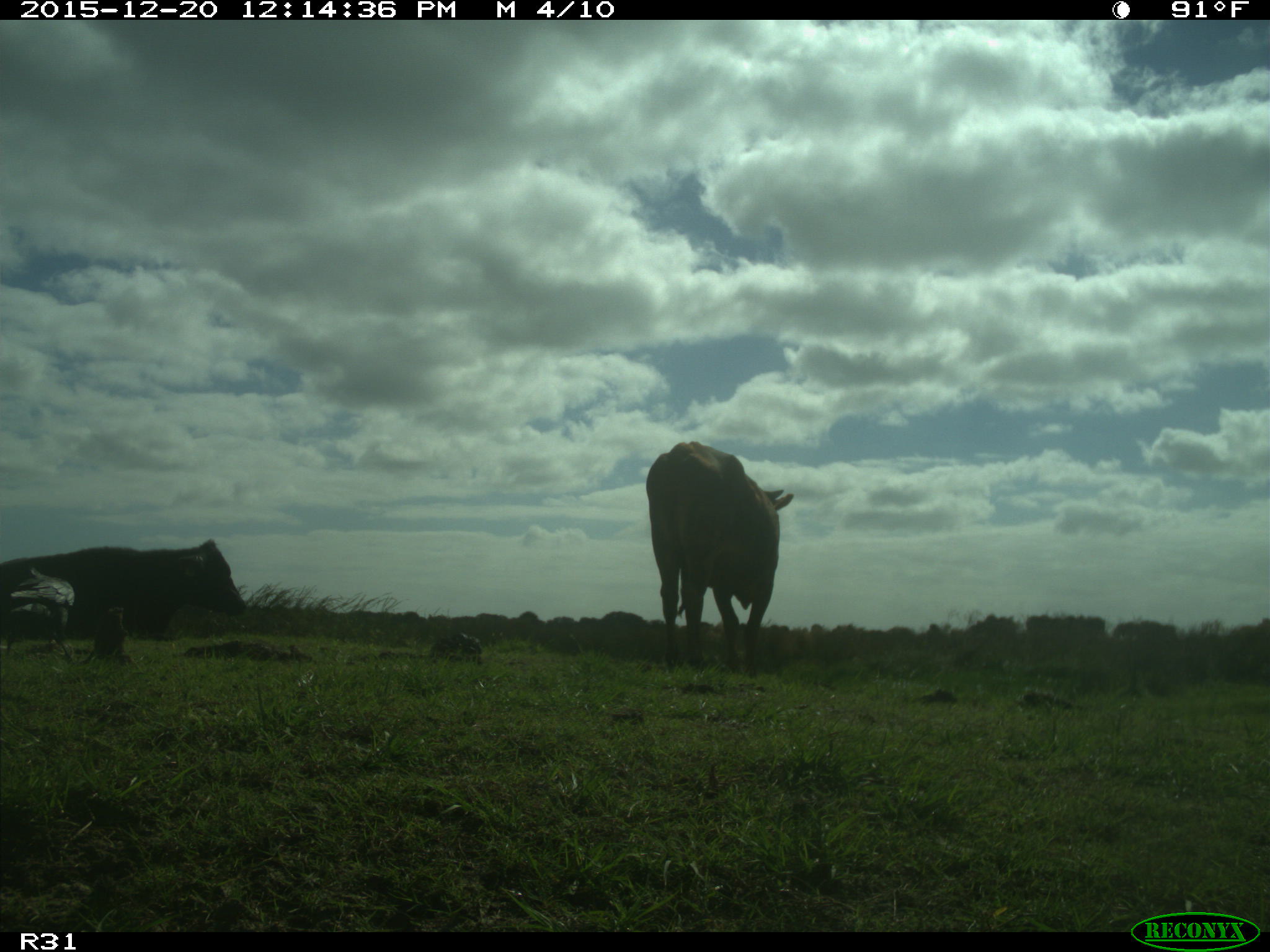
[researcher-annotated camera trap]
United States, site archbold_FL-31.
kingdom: Animalia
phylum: Chordata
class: Mammalia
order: Artiodactyla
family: Bovidae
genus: Bos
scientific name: Bos taurus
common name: domestic cow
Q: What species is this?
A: Bos taurus (domestic cow).